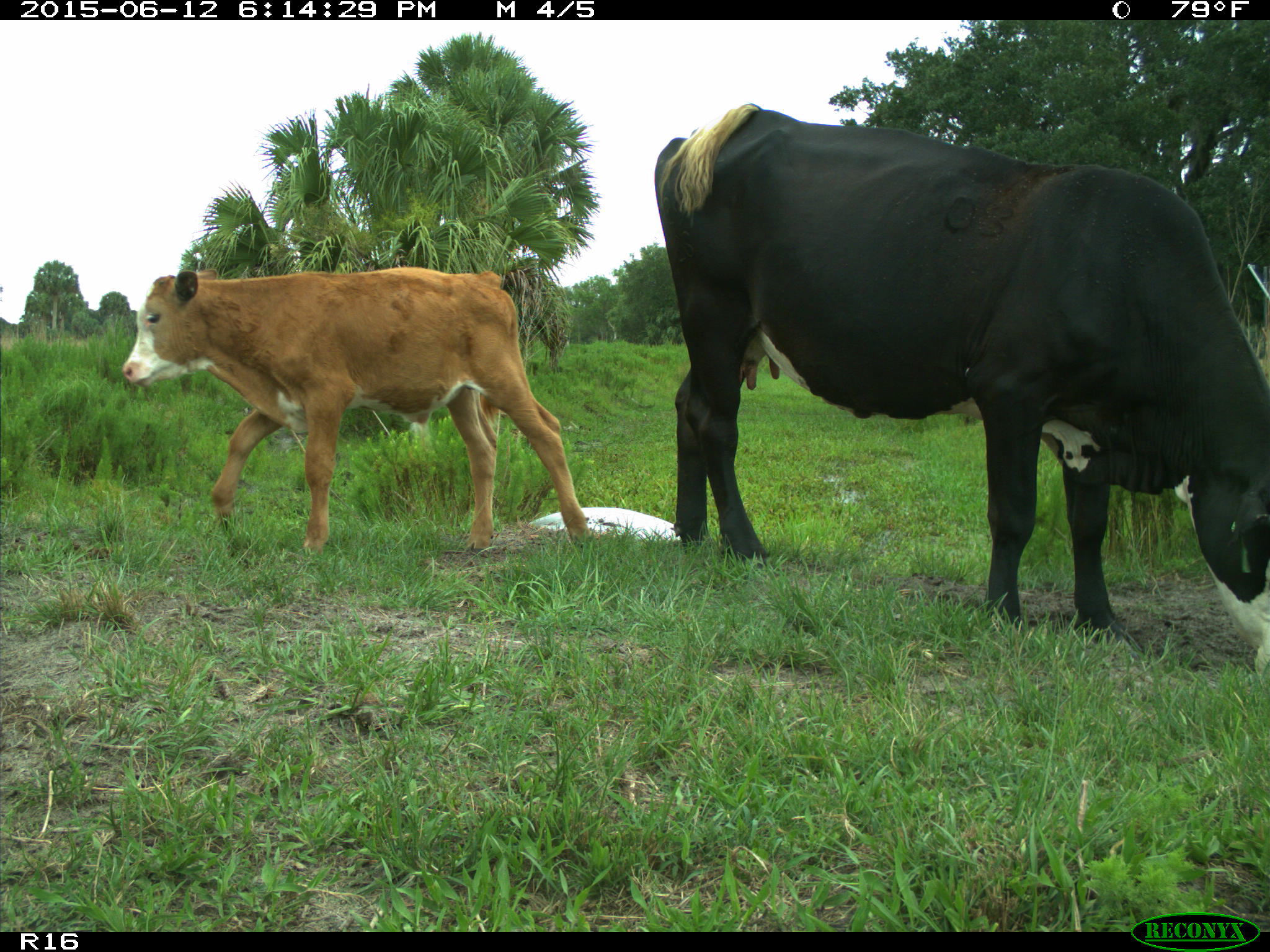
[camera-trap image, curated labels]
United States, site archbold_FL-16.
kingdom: Animalia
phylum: Chordata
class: Mammalia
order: Artiodactyla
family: Bovidae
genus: Bos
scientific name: Bos taurus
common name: domestic cow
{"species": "Bos taurus (domestic cow)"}